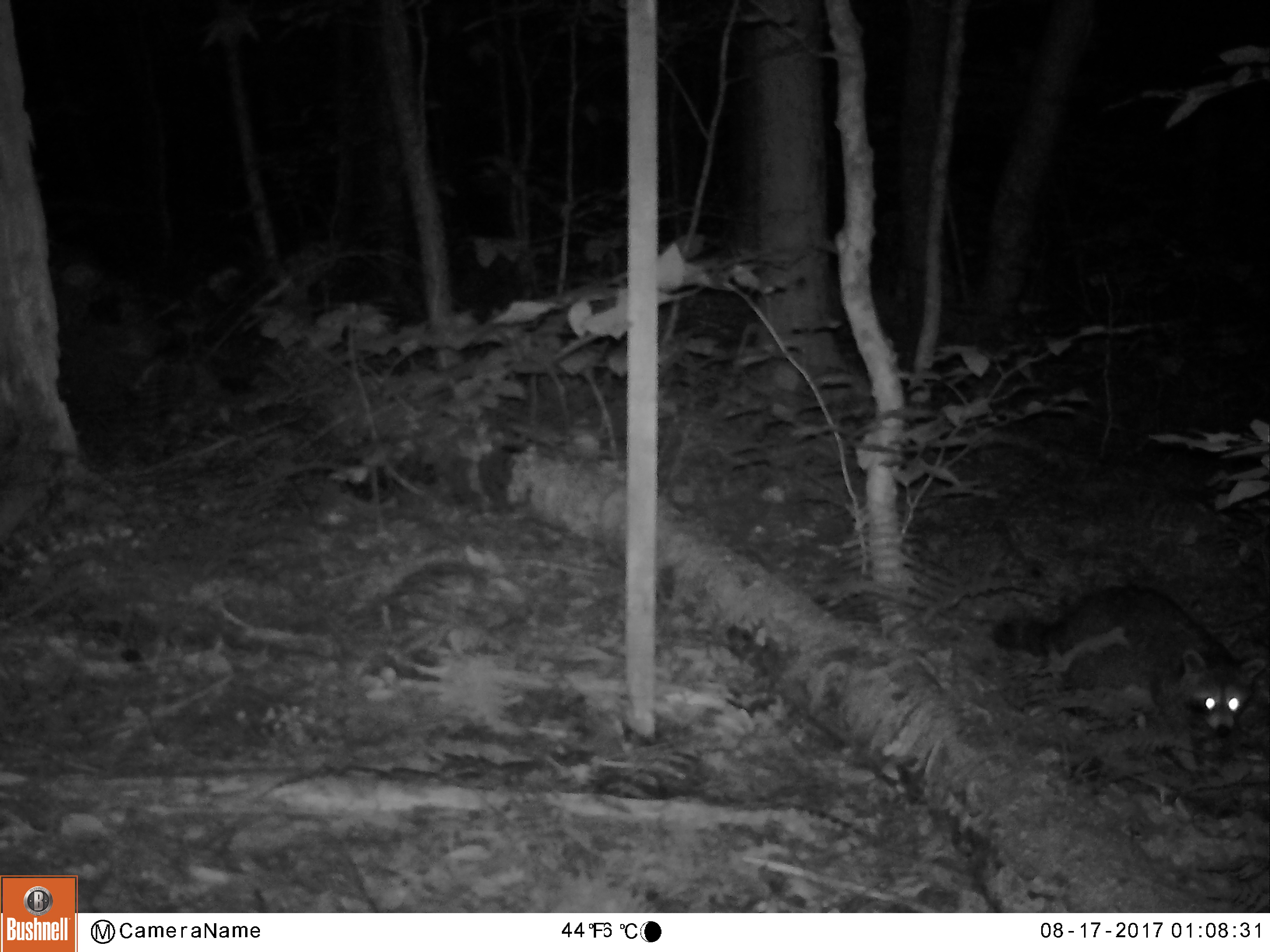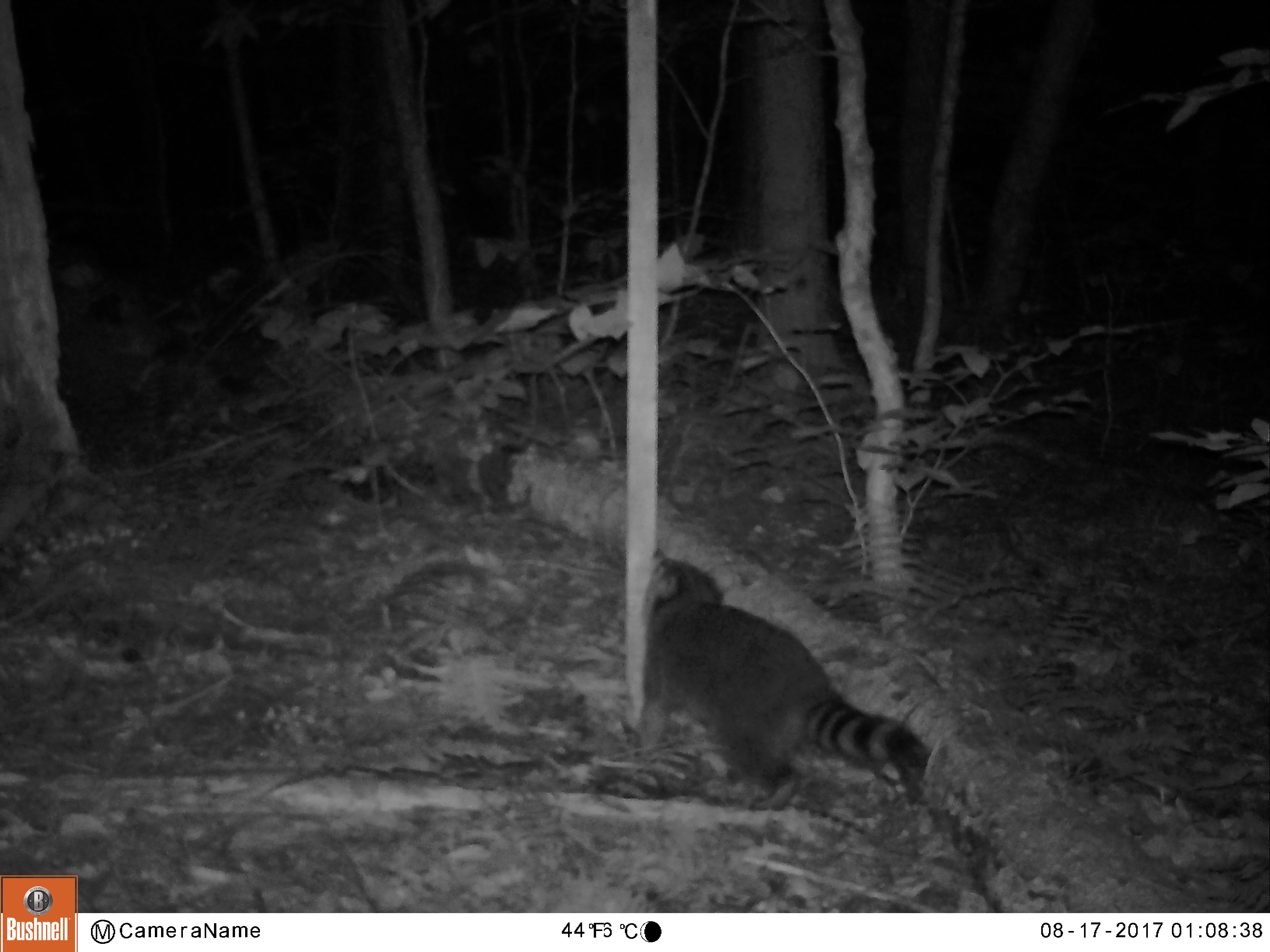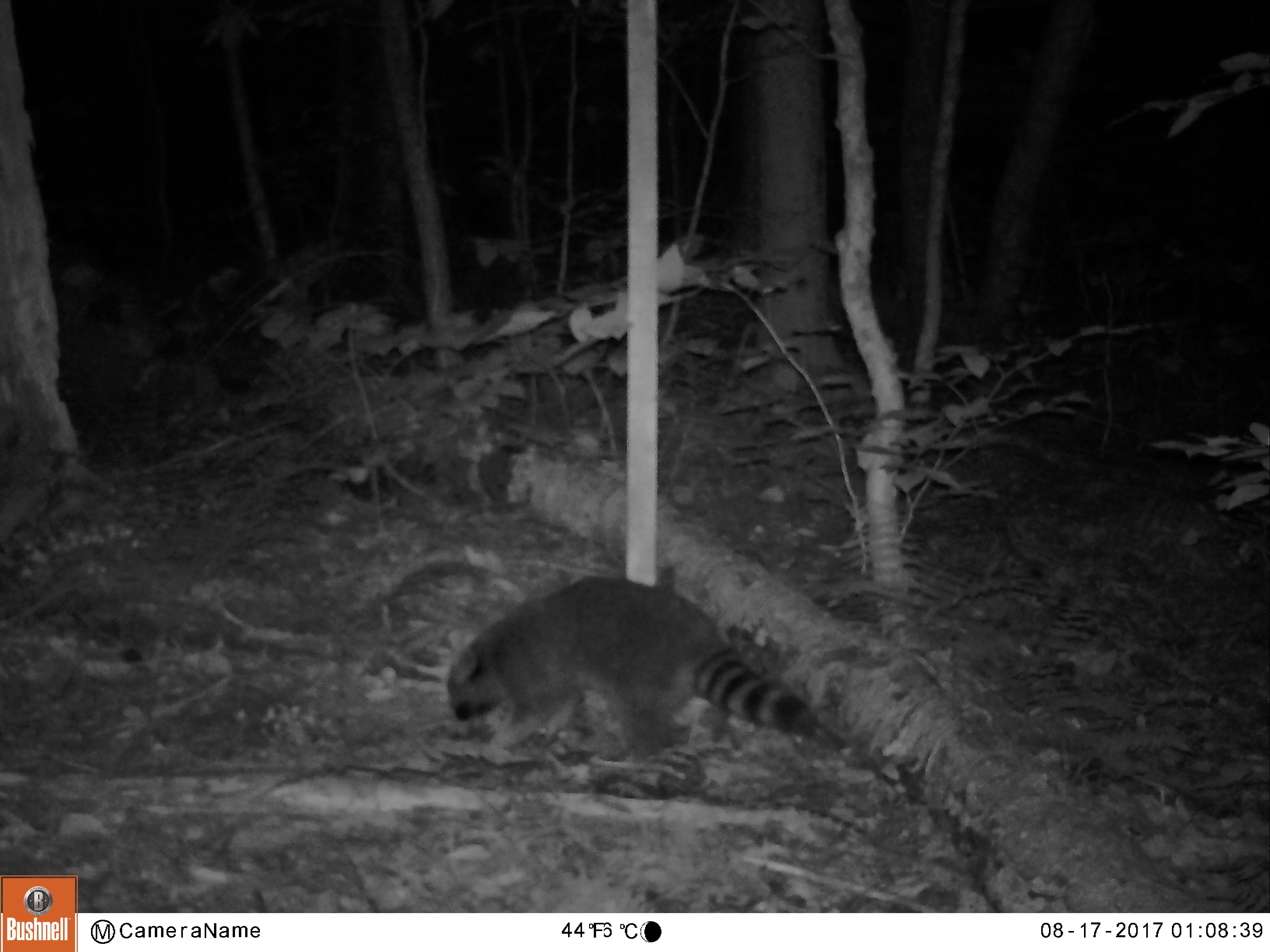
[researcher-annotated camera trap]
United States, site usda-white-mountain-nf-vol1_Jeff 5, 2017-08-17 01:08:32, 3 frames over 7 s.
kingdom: Animalia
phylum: Chordata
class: Mammalia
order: Carnivora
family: Procyonidae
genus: Procyon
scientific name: Procyon lotor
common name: raccoon